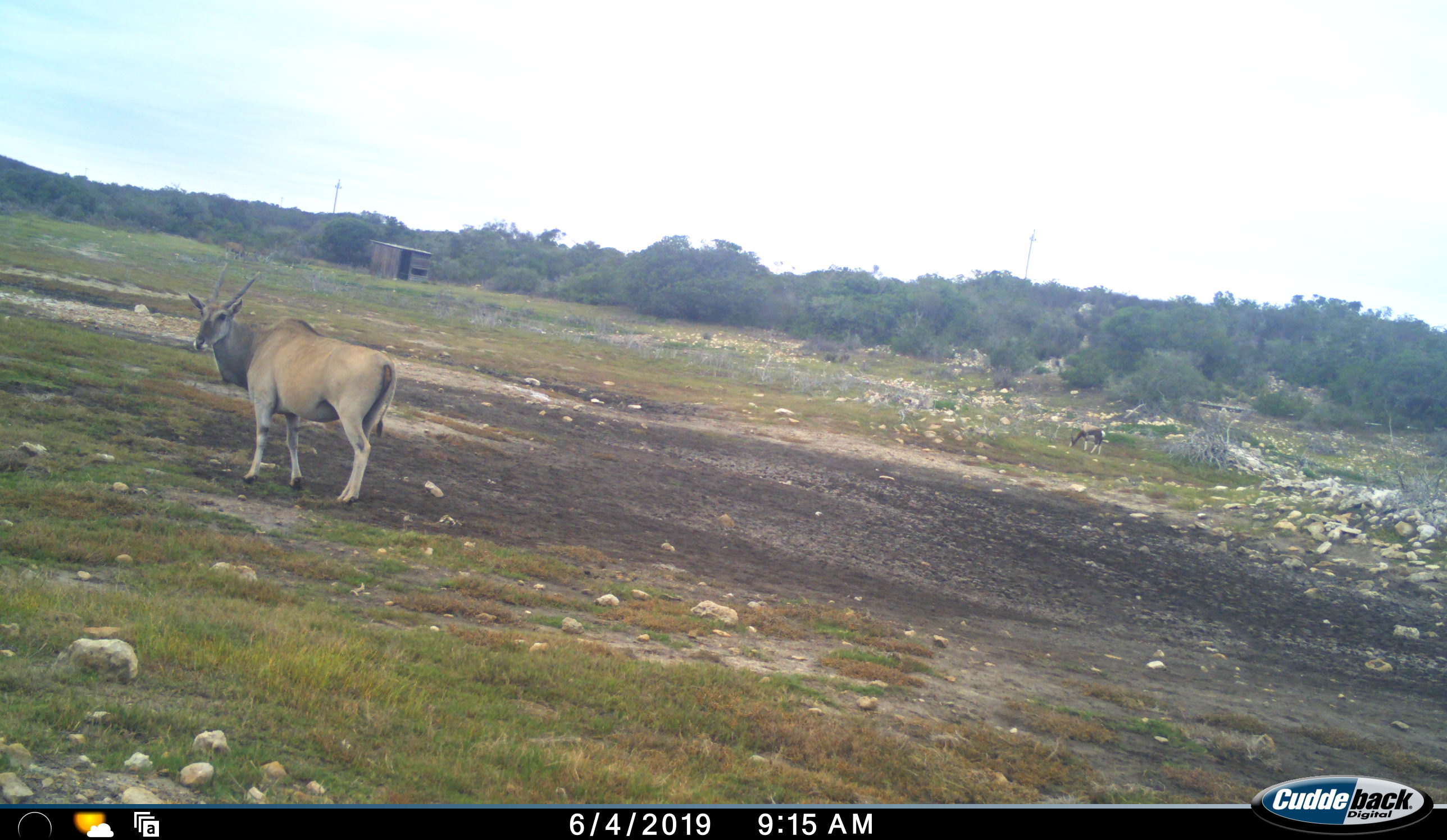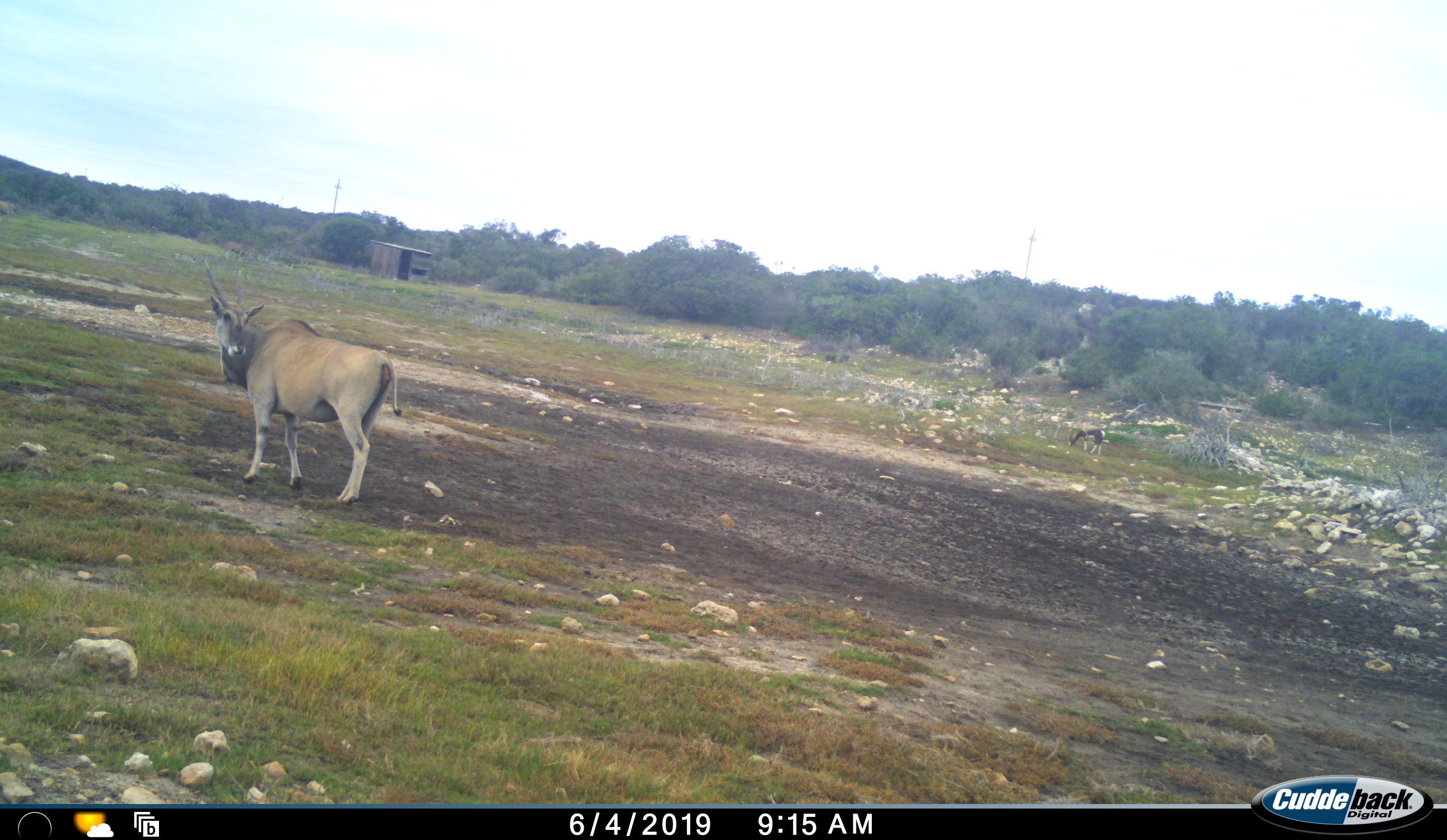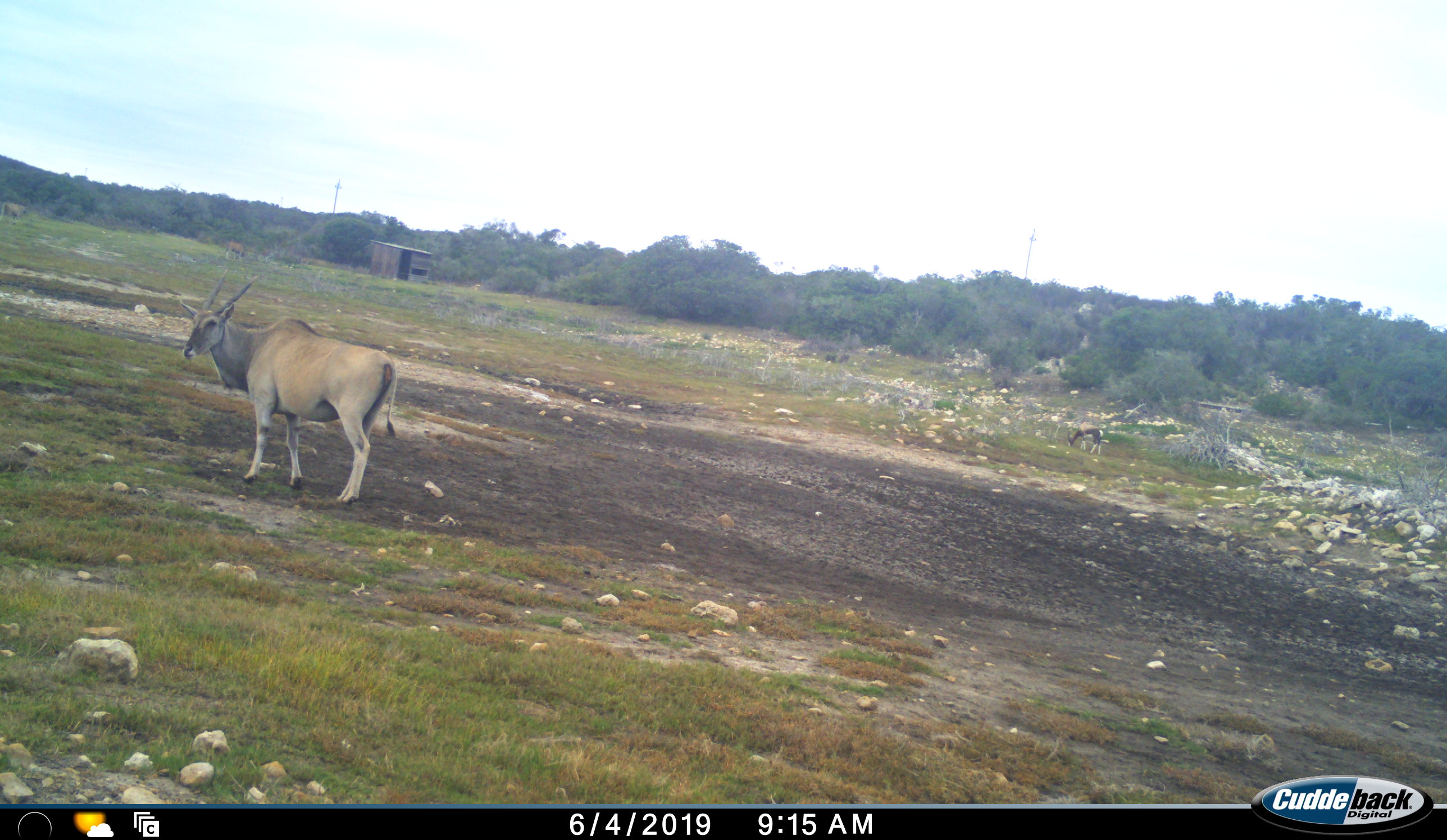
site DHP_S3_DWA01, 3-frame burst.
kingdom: Animalia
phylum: Chordata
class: Mammalia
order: Artiodactyla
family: Bovidae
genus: Tragelaphus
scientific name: Tragelaphus oryx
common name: eland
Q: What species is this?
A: Eland (Tragelaphus oryx).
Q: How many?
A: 1.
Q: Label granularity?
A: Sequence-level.